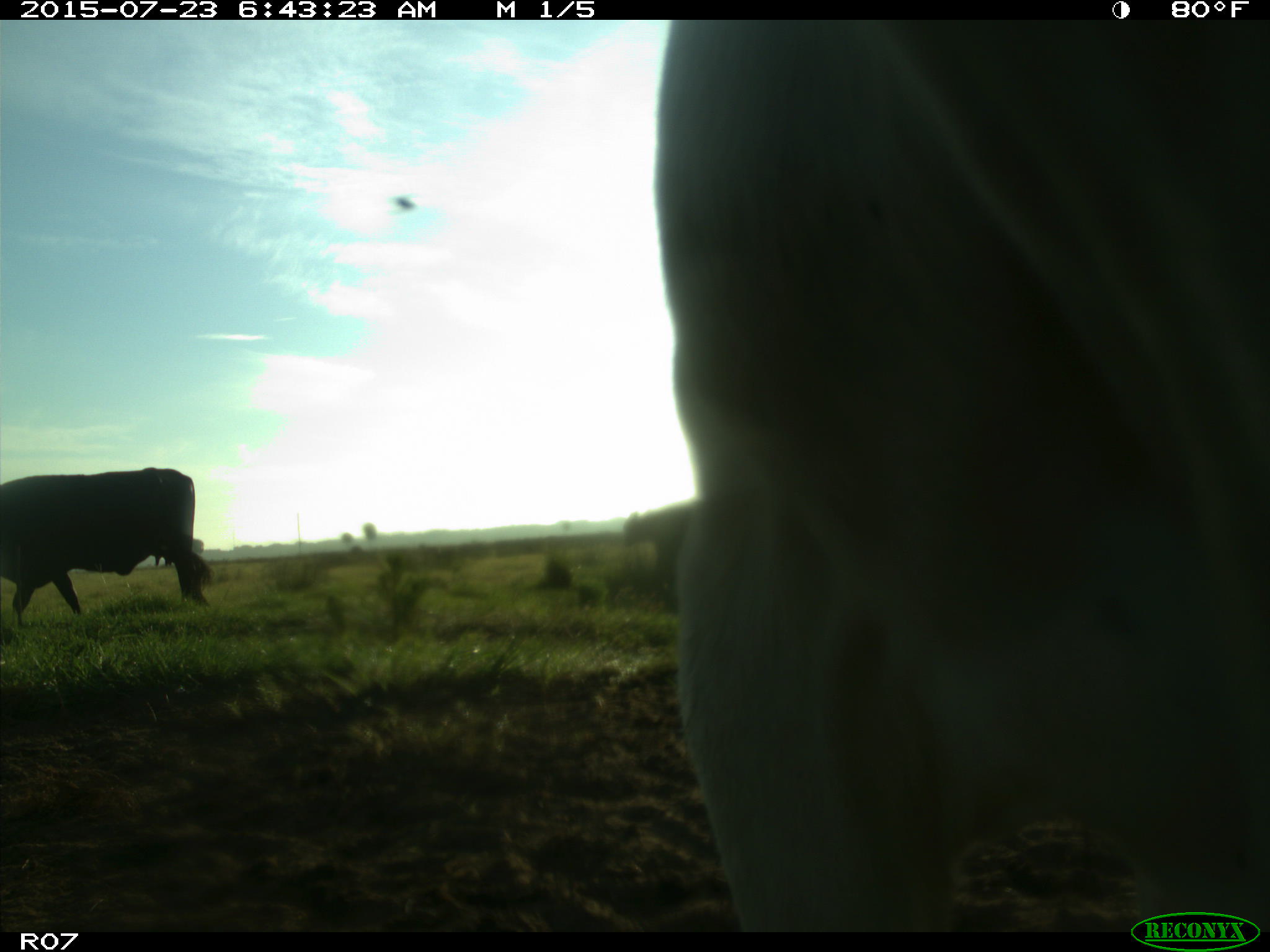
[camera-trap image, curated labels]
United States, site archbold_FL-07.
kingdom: Animalia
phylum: Chordata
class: Mammalia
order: Artiodactyla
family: Bovidae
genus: Bos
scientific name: Bos taurus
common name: domestic cow